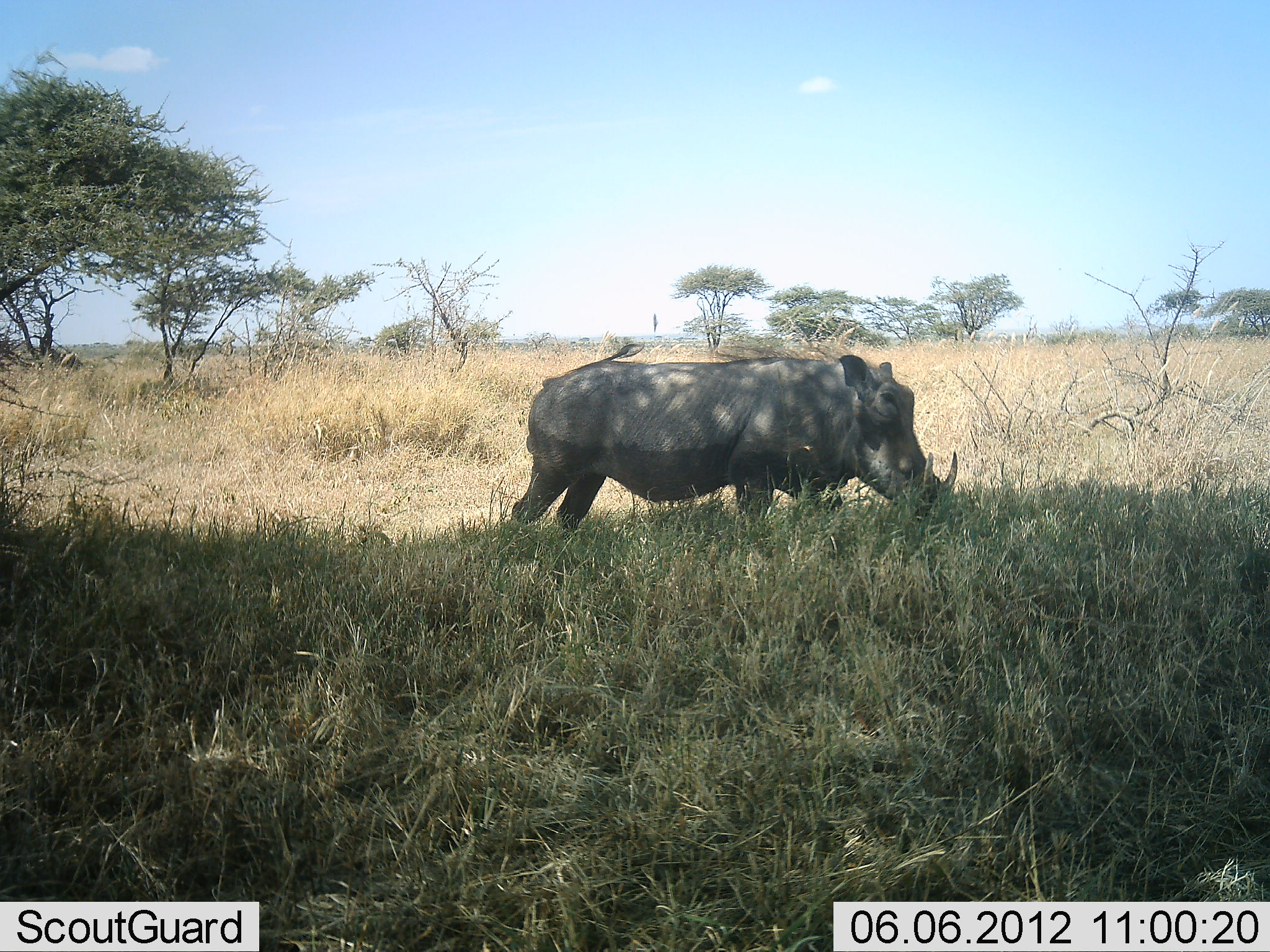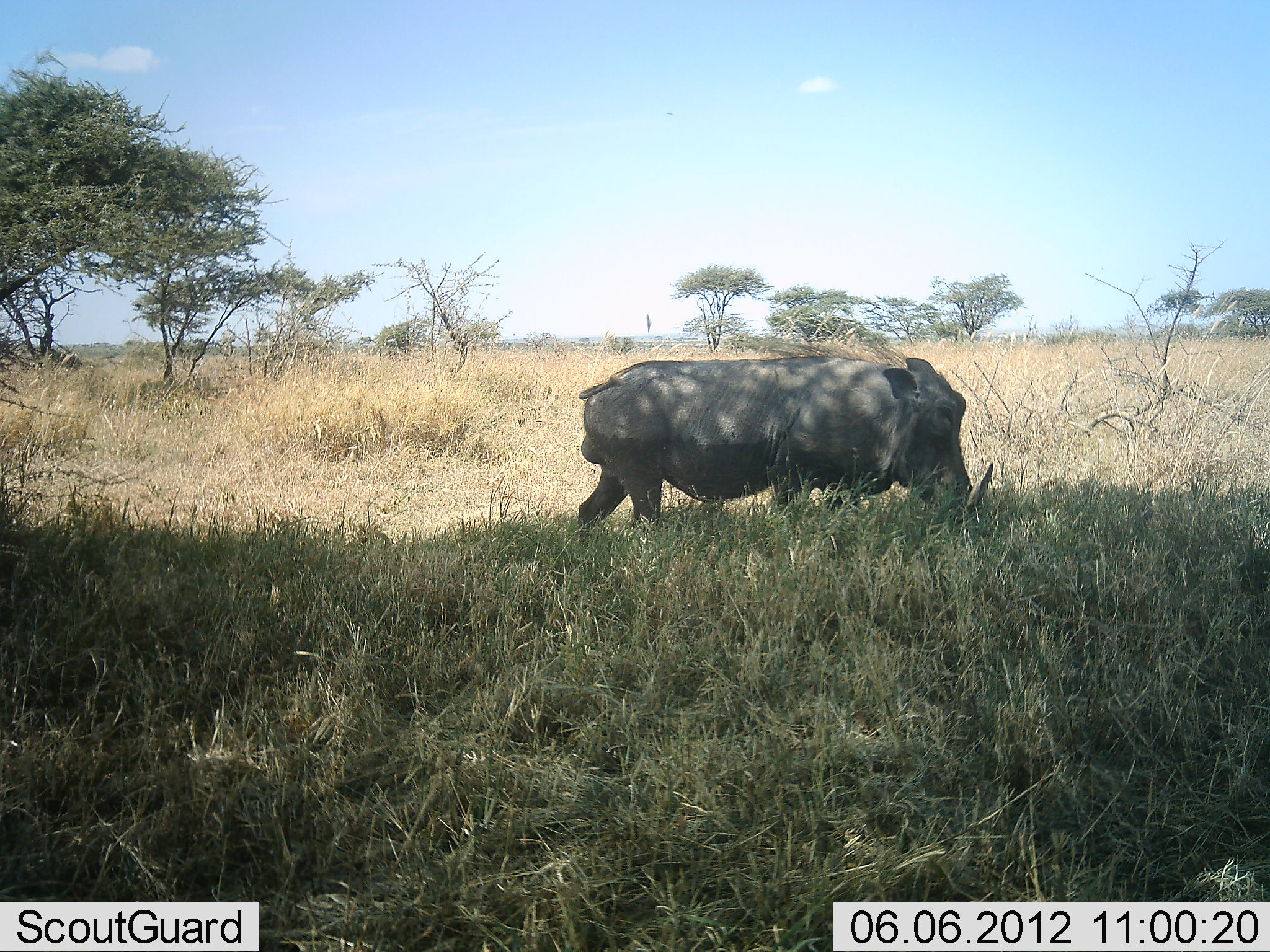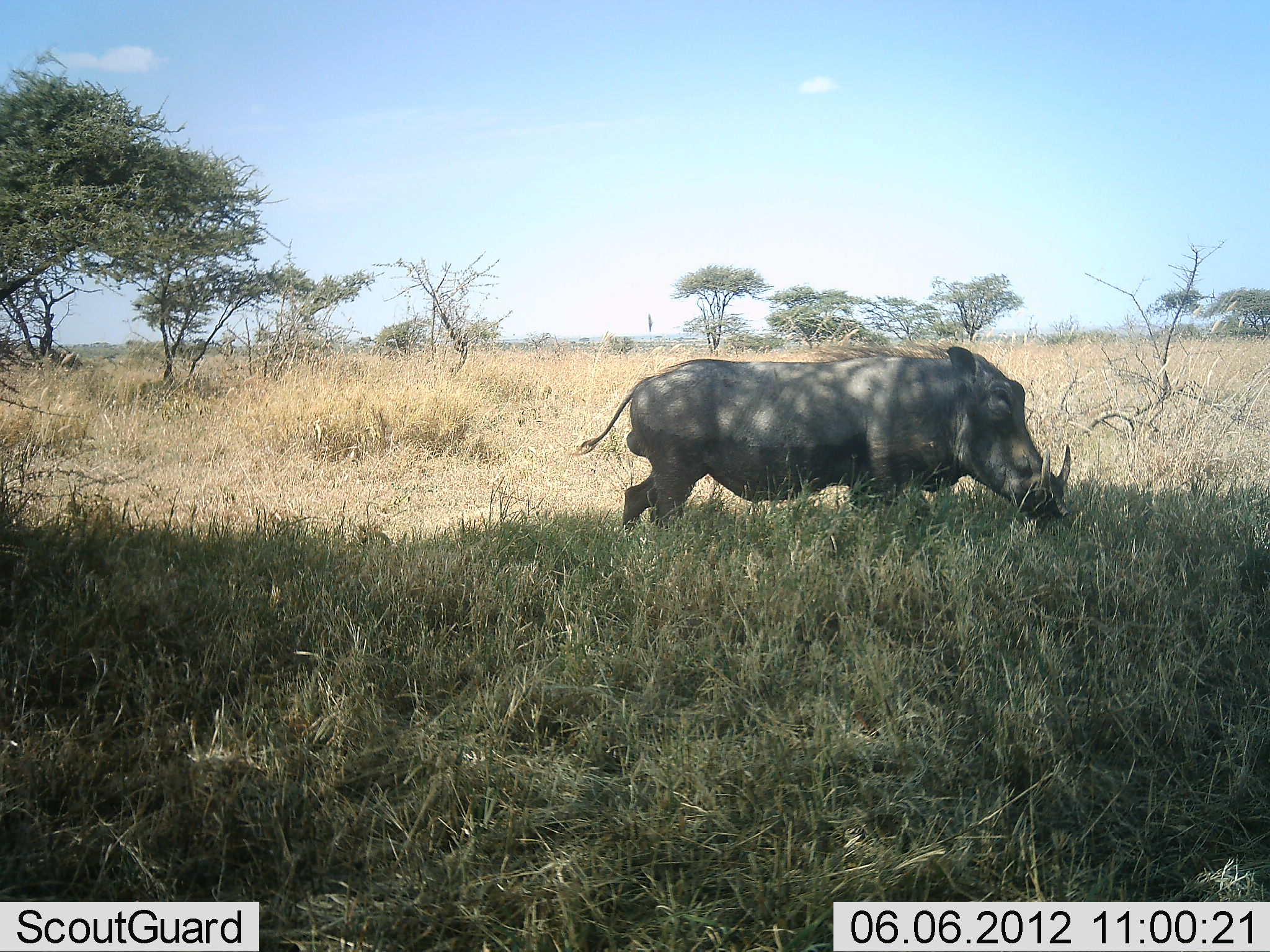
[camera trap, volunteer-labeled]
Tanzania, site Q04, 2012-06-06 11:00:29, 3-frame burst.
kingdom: Animalia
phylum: Chordata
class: Mammalia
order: Artiodactyla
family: Suidae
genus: Phacochoerus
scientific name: Phacochoerus africanus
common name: warthog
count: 1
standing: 0%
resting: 0%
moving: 60%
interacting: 0%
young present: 0%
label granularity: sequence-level